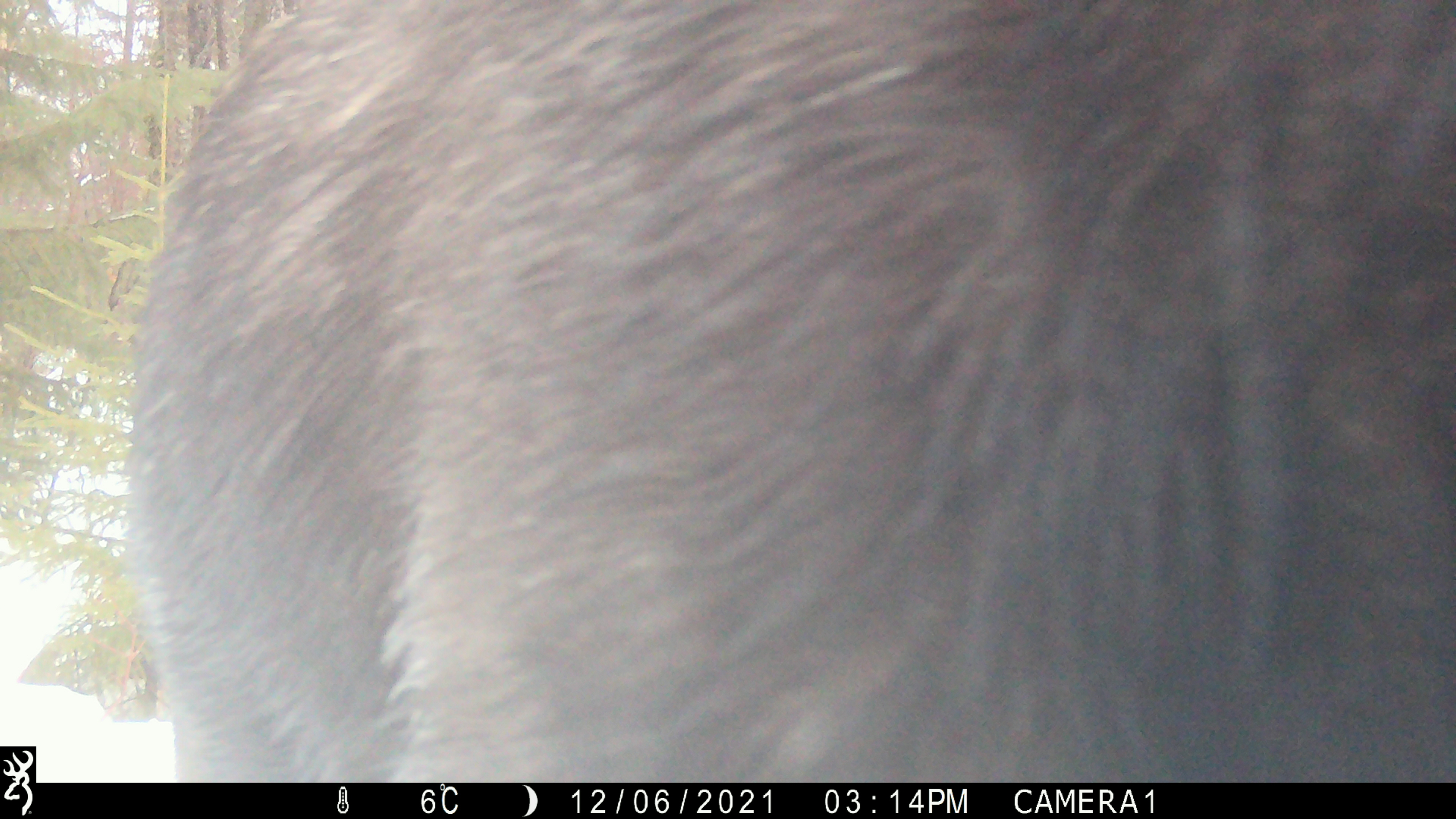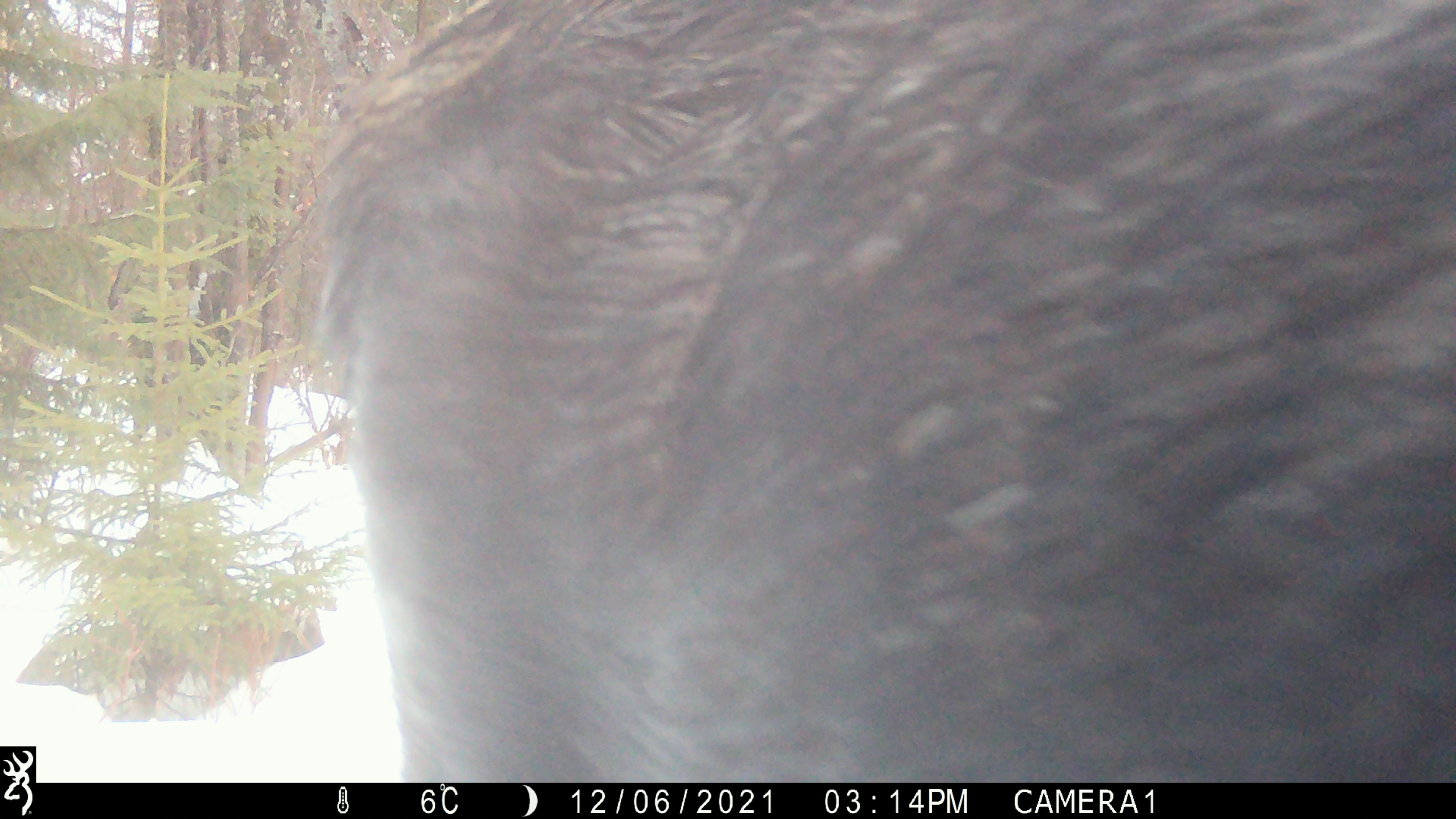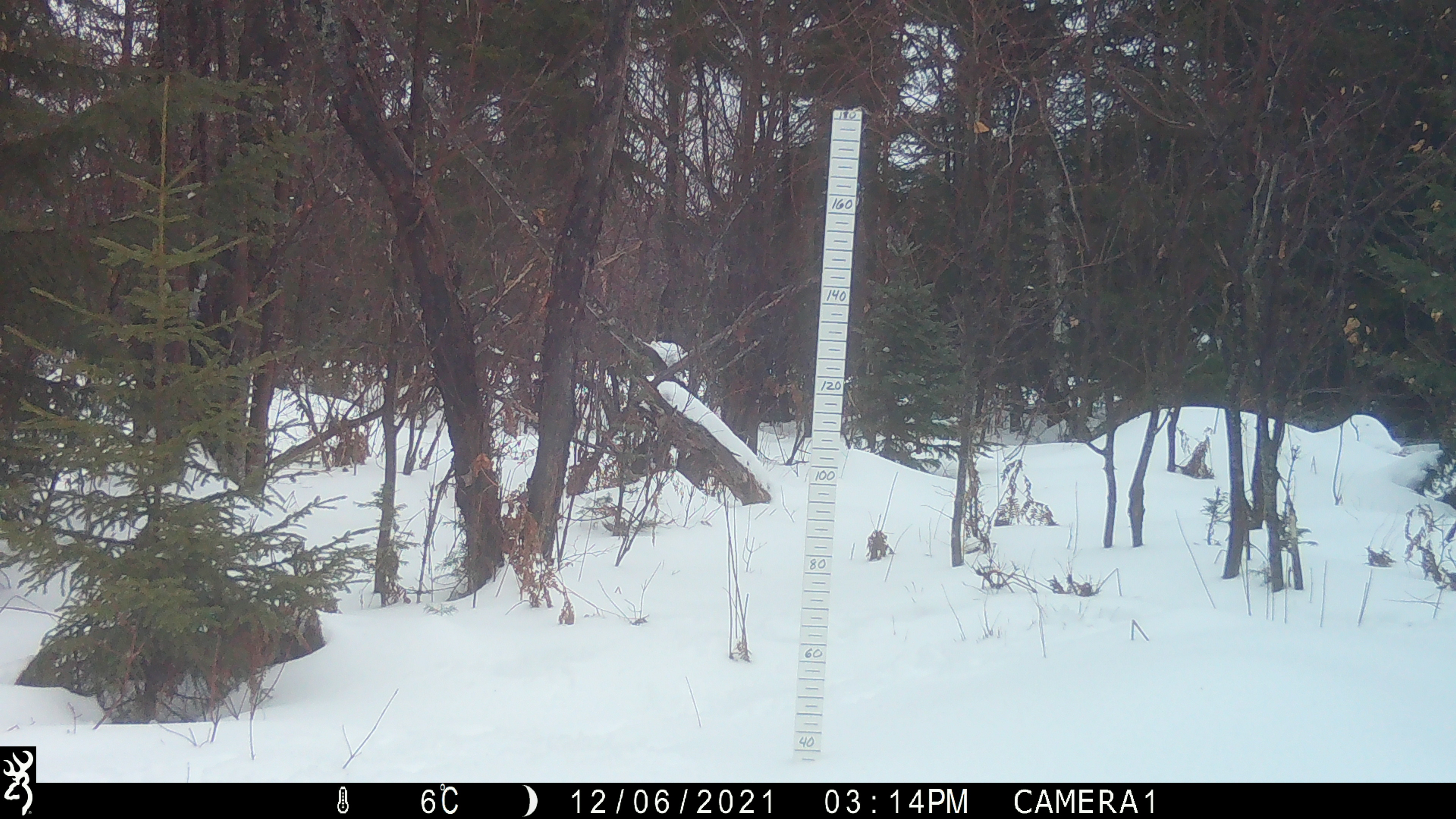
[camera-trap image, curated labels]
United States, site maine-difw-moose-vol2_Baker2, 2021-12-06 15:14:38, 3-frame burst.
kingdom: Animalia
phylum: Chordata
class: Mammalia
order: Artiodactyla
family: Cervidae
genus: Alces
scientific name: Alces alces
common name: moose